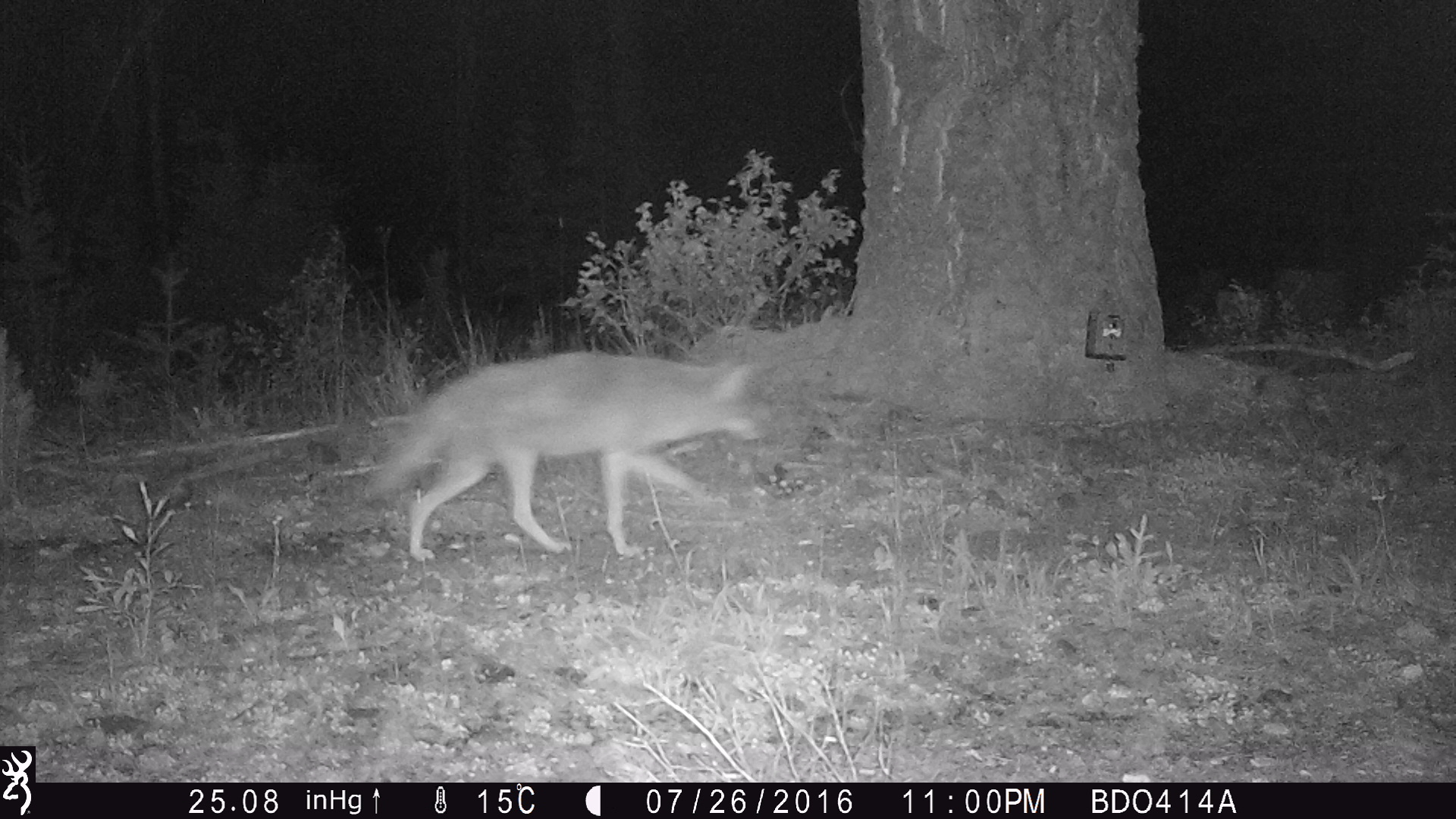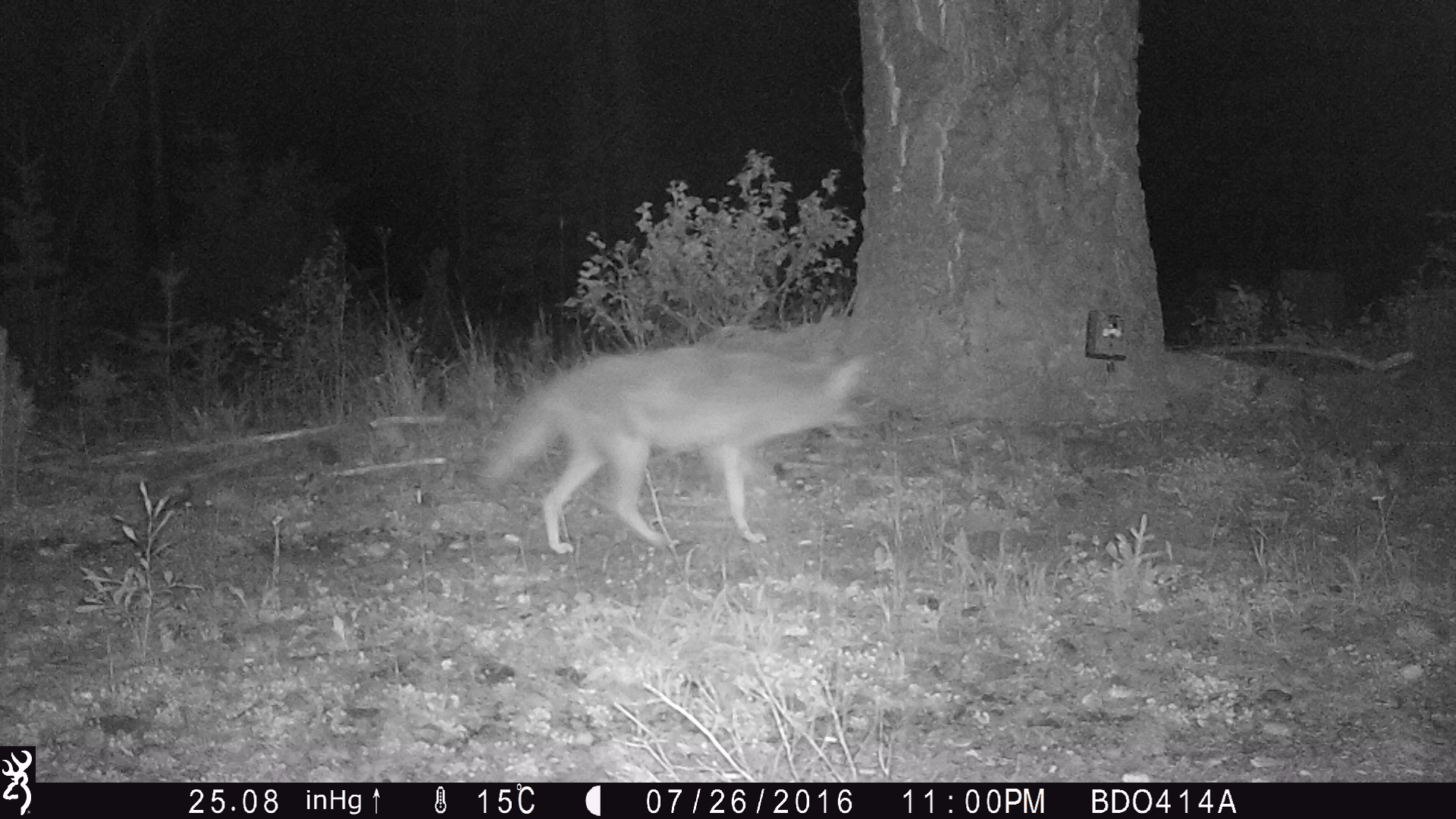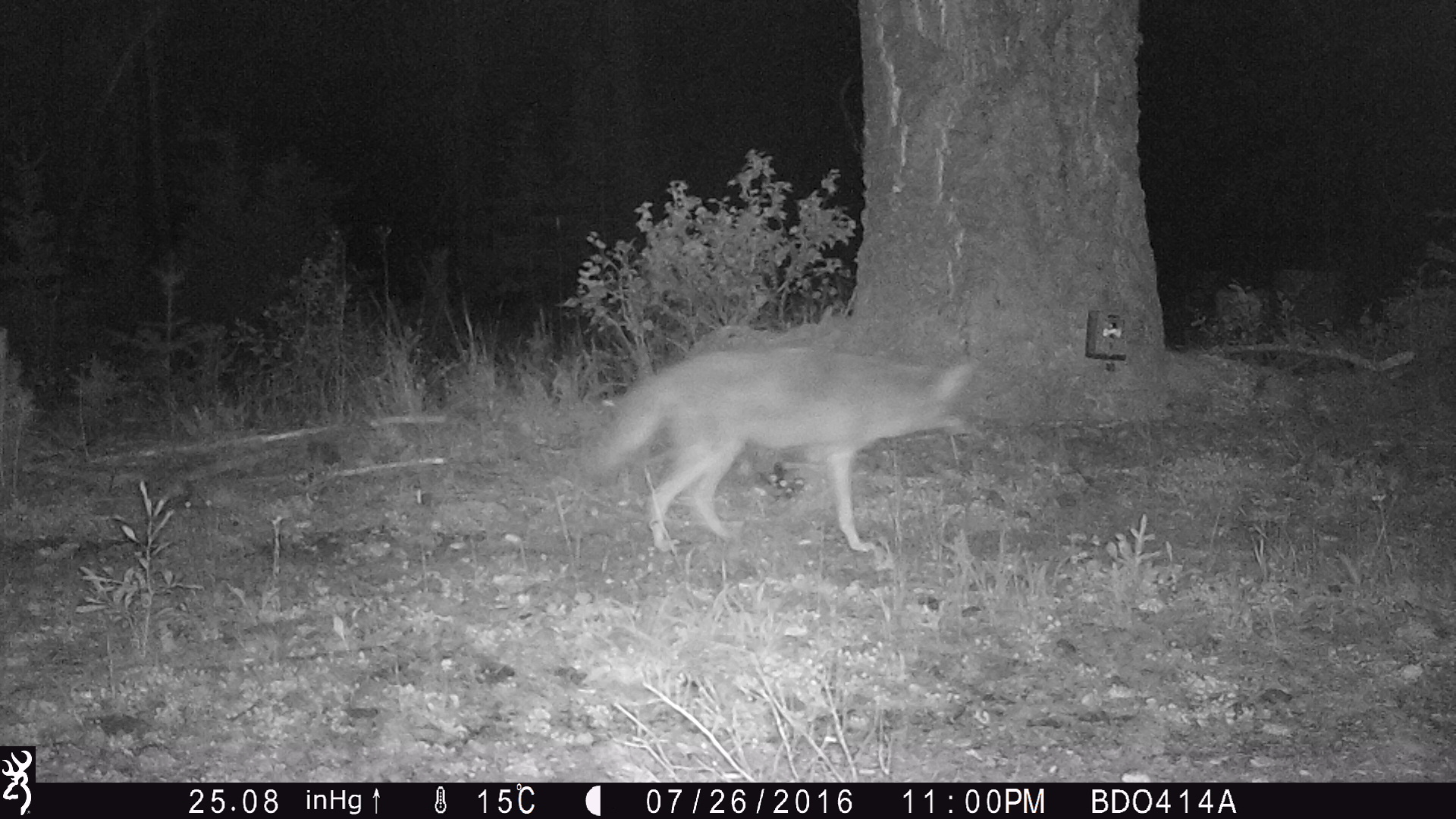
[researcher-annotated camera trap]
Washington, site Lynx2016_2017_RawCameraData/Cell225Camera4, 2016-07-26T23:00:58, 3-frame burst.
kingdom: Animalia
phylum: Chordata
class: Mammalia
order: Carnivora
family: Canidae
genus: Canis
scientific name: Canis latrans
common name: coyote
Canis latrans (coyote). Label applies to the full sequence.